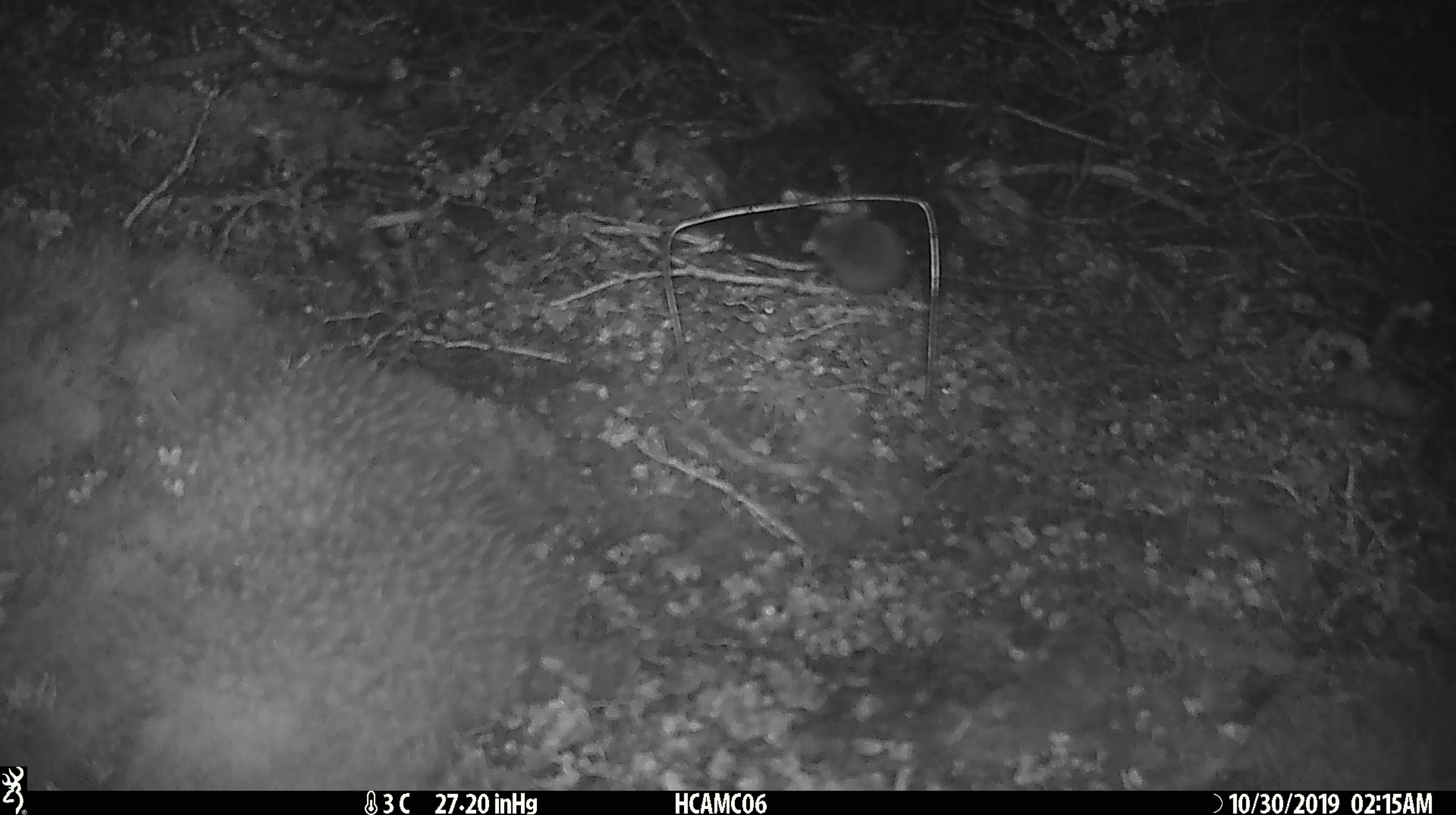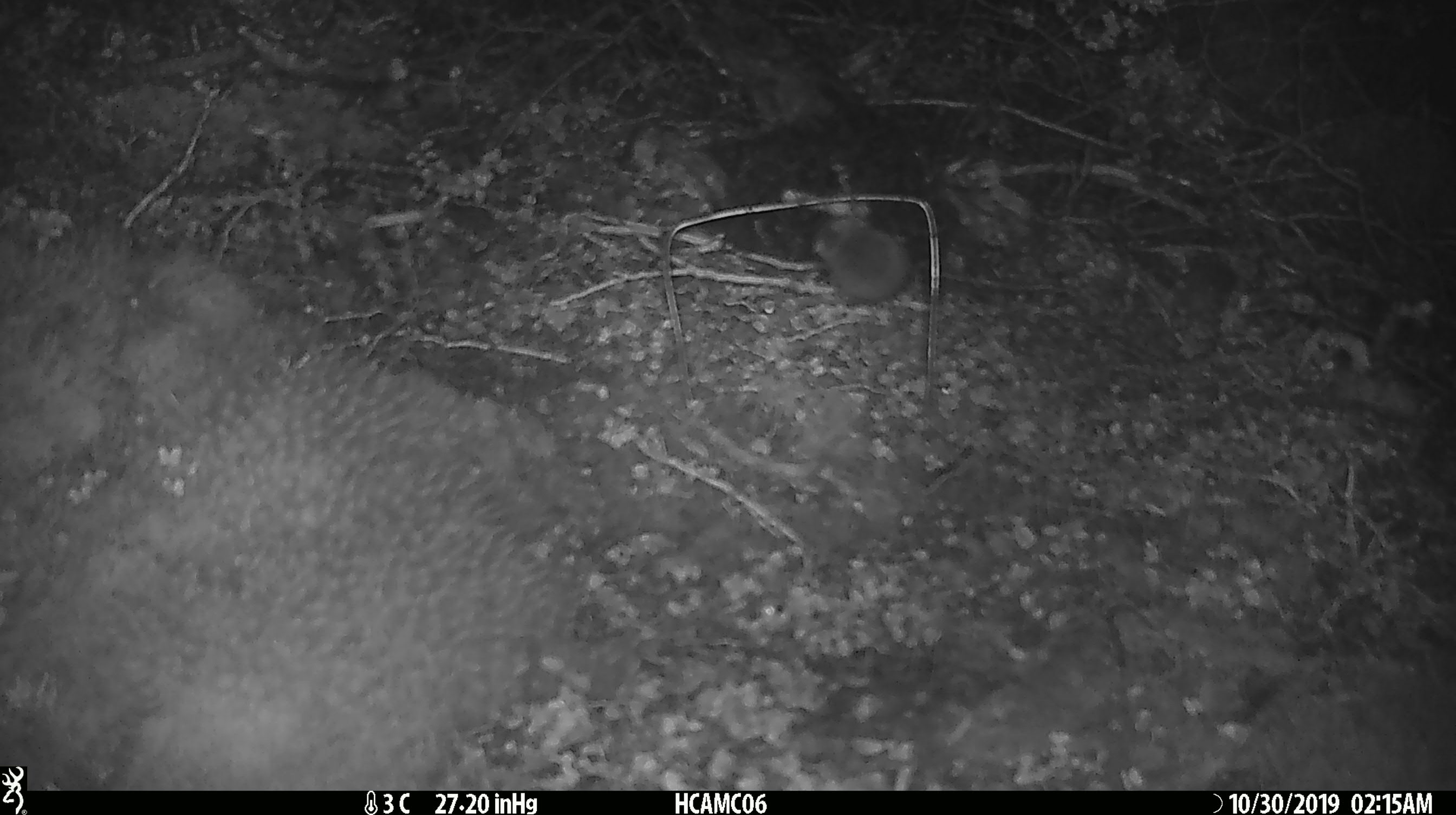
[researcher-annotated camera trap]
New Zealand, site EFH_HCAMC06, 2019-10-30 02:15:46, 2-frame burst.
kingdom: Animalia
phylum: Chordata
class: Mammalia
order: Rodentia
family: Muridae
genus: Mus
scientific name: Mus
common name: mouse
Mouse (Mus).